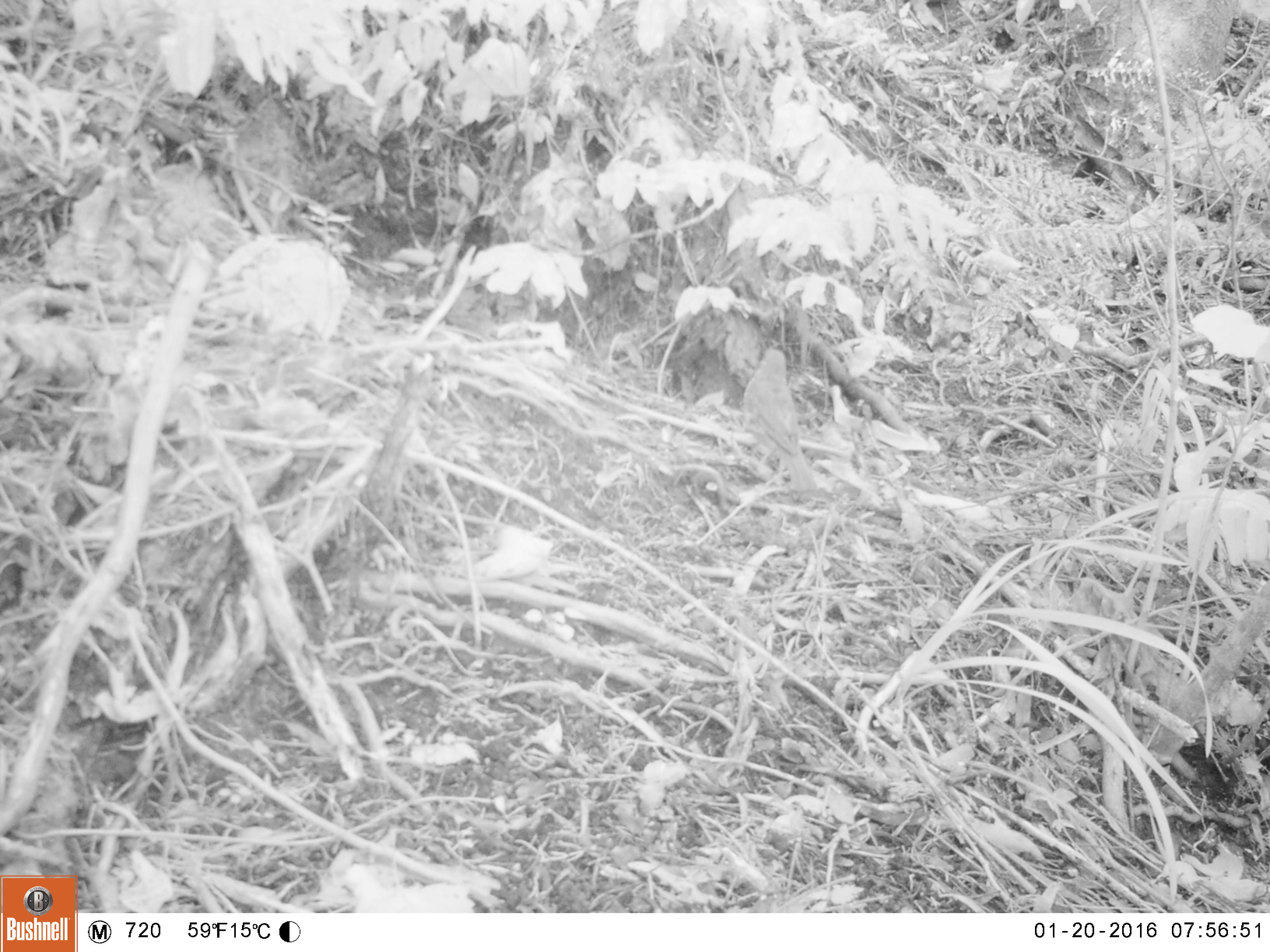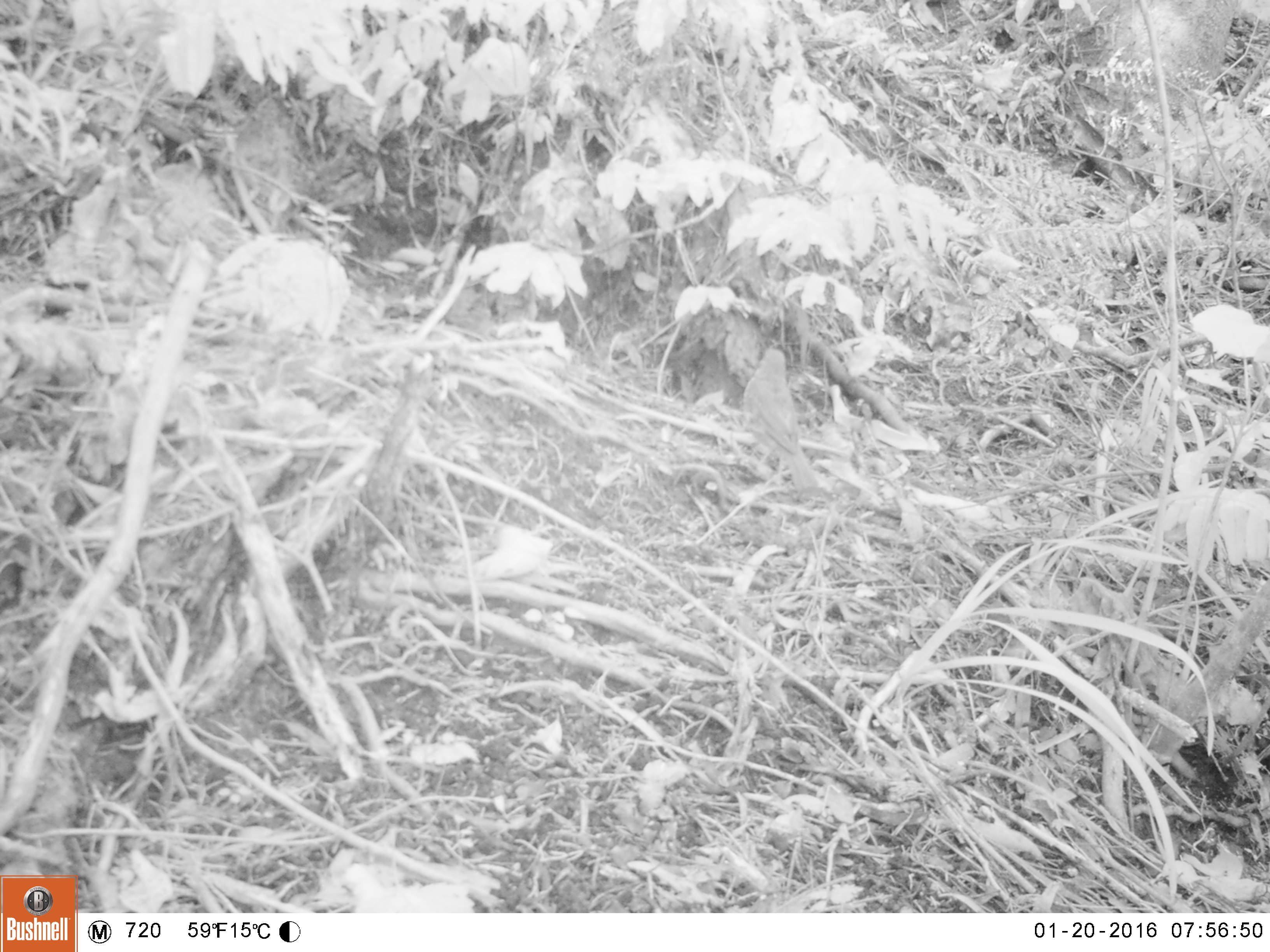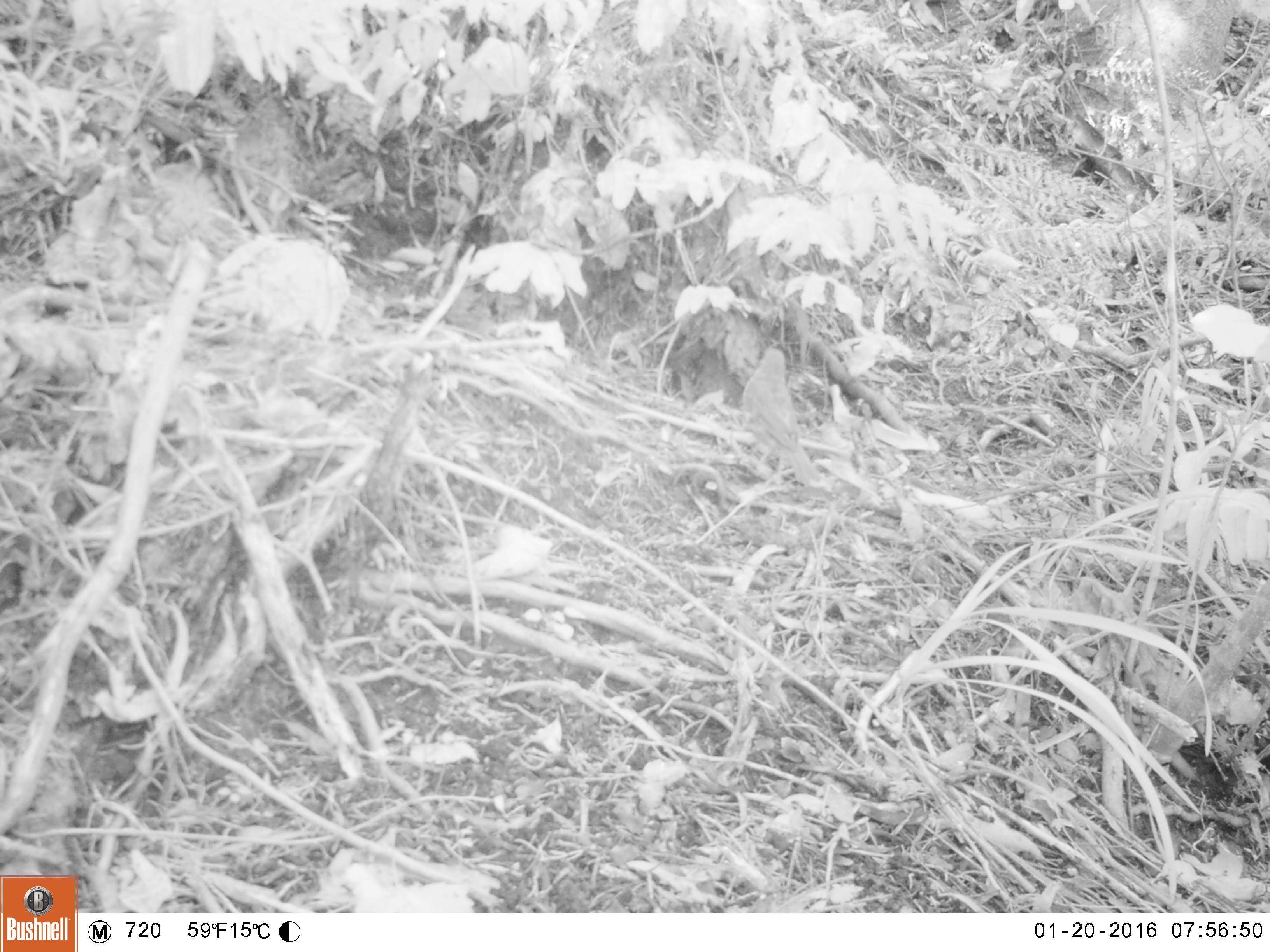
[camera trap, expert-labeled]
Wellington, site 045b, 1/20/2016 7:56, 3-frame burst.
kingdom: Animalia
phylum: Chordata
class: Aves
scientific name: Aves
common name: bird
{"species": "bird (Aves)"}